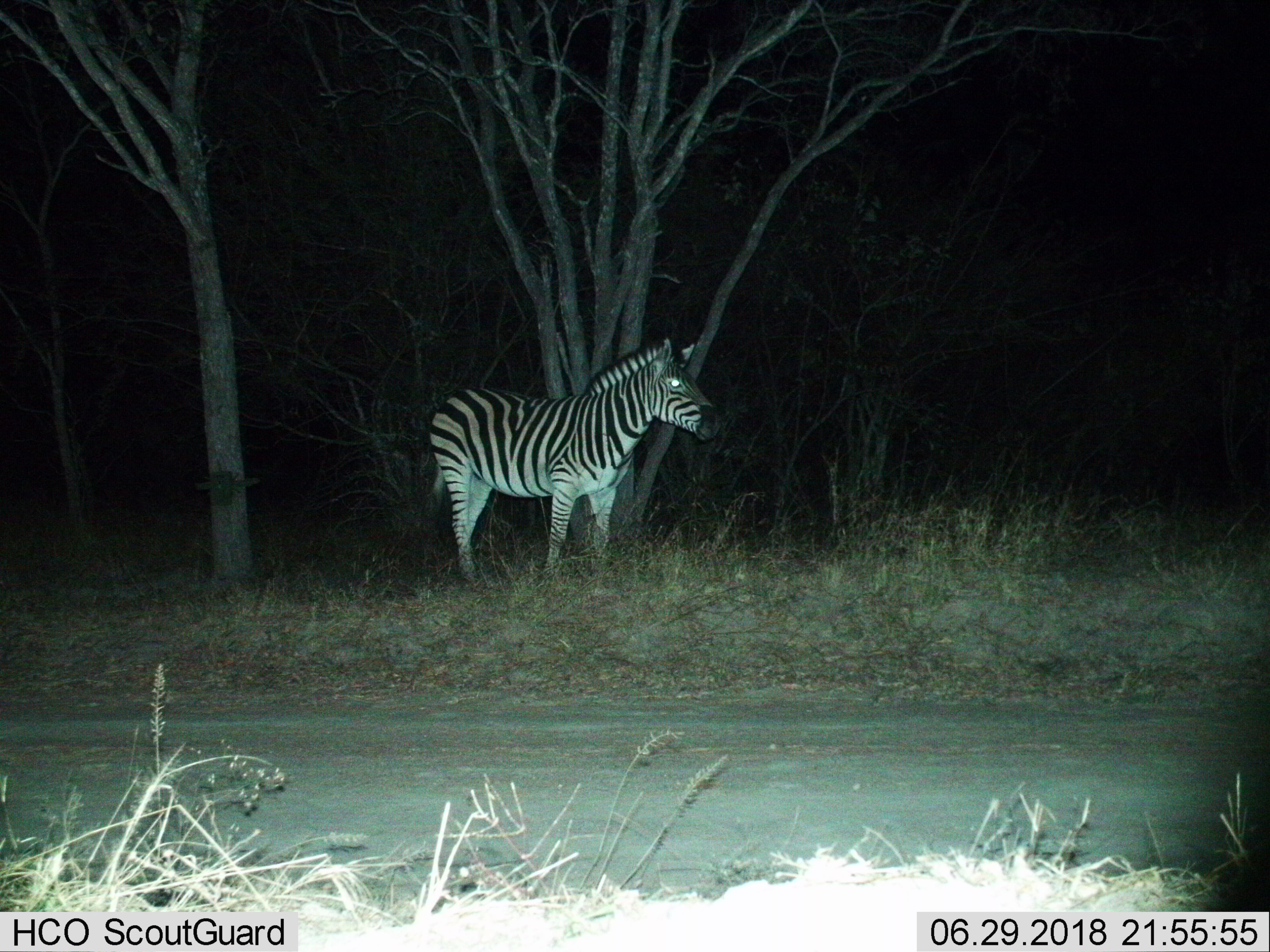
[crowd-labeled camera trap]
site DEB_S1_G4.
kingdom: Animalia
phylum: Chordata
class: Mammalia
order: Perissodactyla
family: Equidae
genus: Equus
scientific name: Equus quagga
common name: plains zebra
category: zebraplains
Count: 1.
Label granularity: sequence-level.